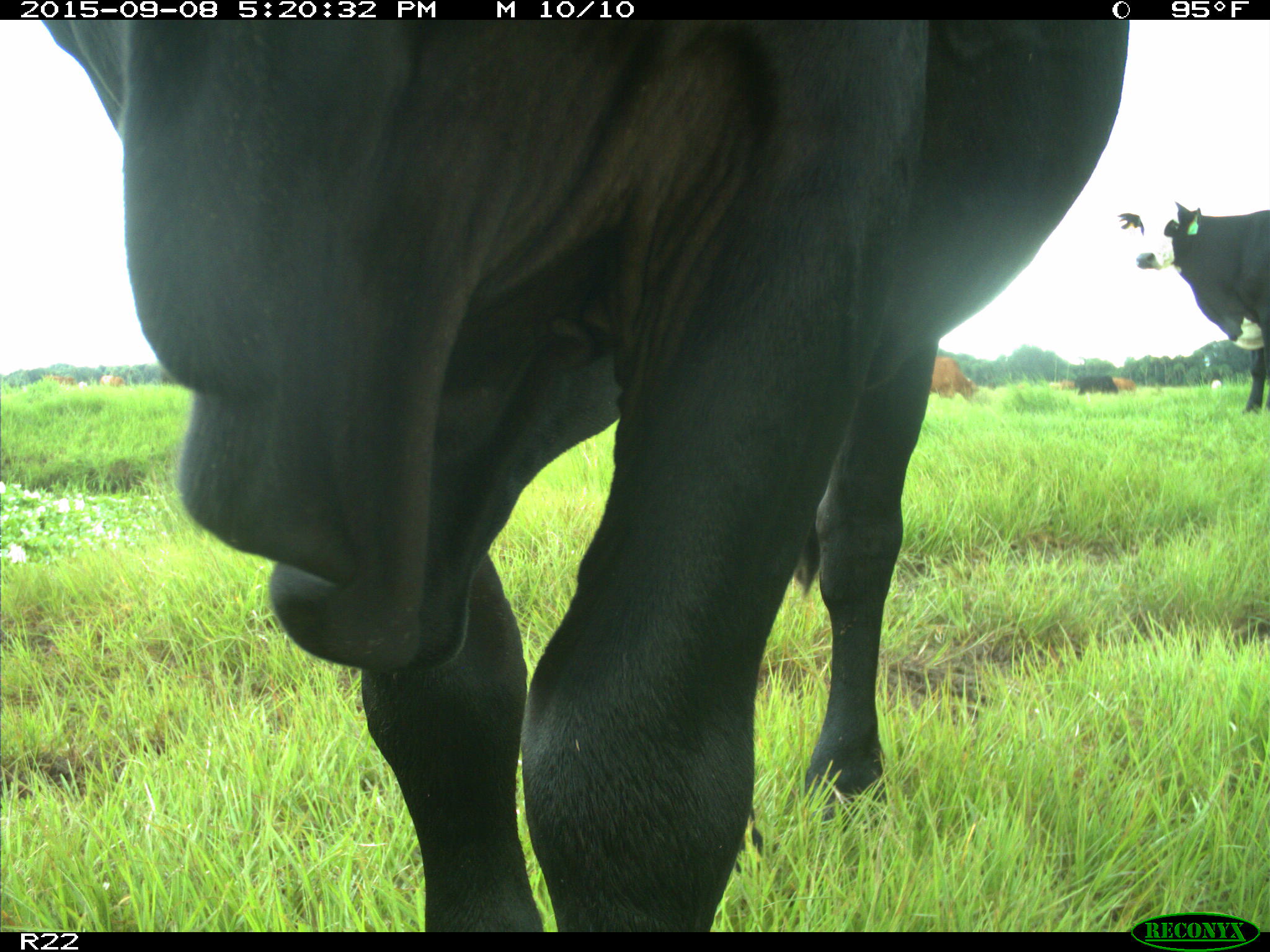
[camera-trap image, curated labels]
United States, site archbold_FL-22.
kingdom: Animalia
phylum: Chordata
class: Mammalia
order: Artiodactyla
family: Bovidae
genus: Bos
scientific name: Bos taurus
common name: domestic cow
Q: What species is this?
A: Bos taurus (domestic cow).